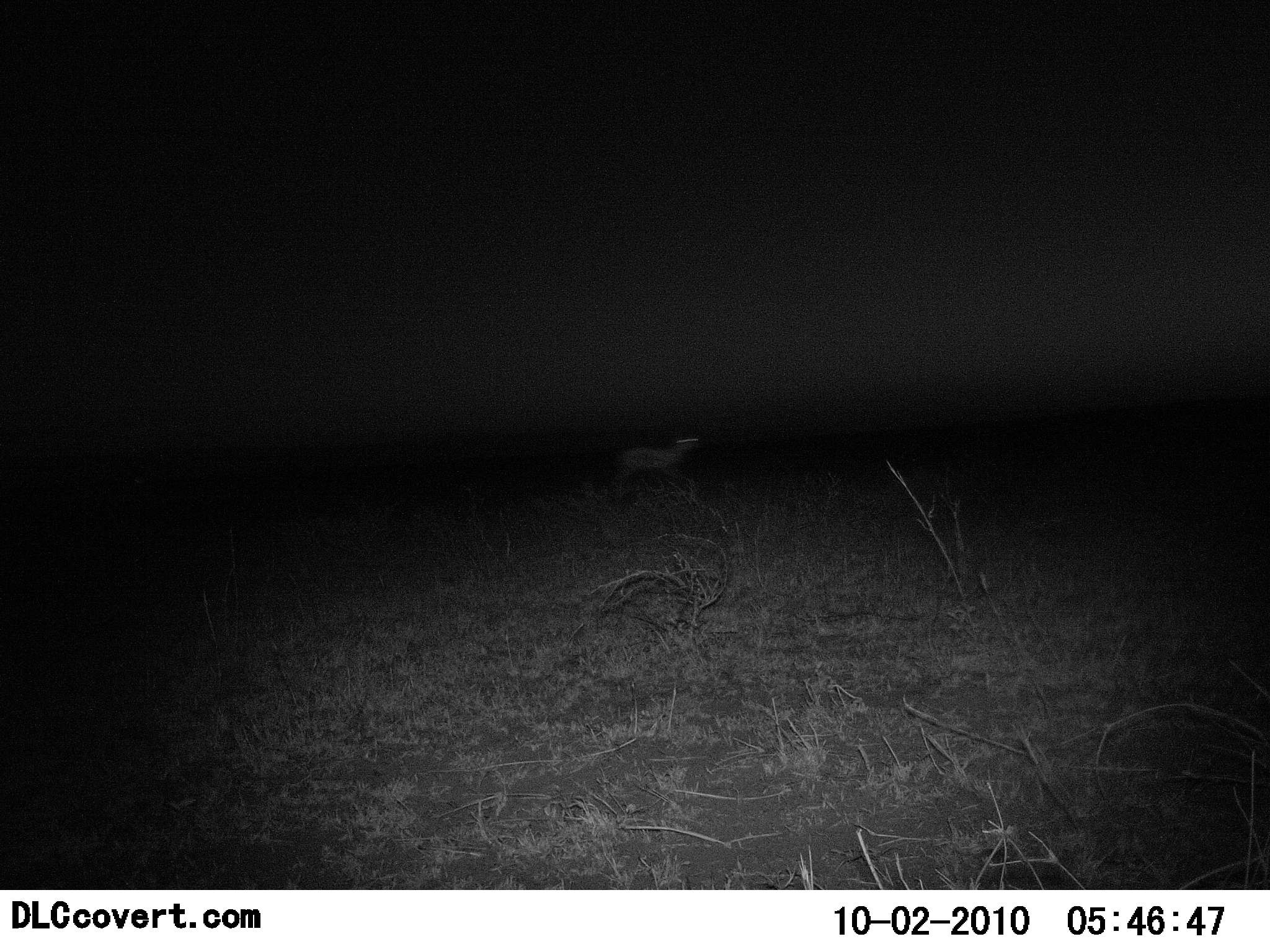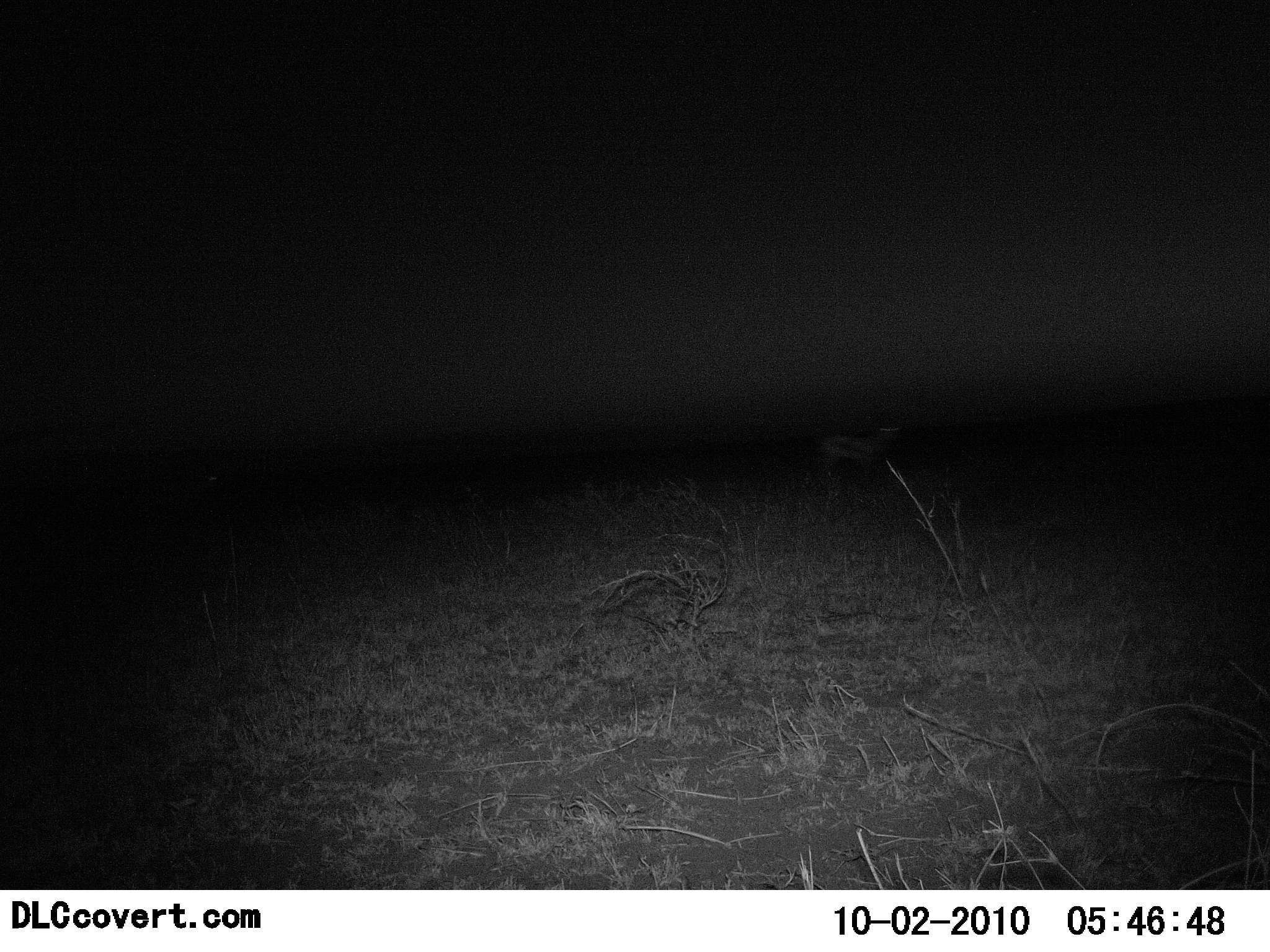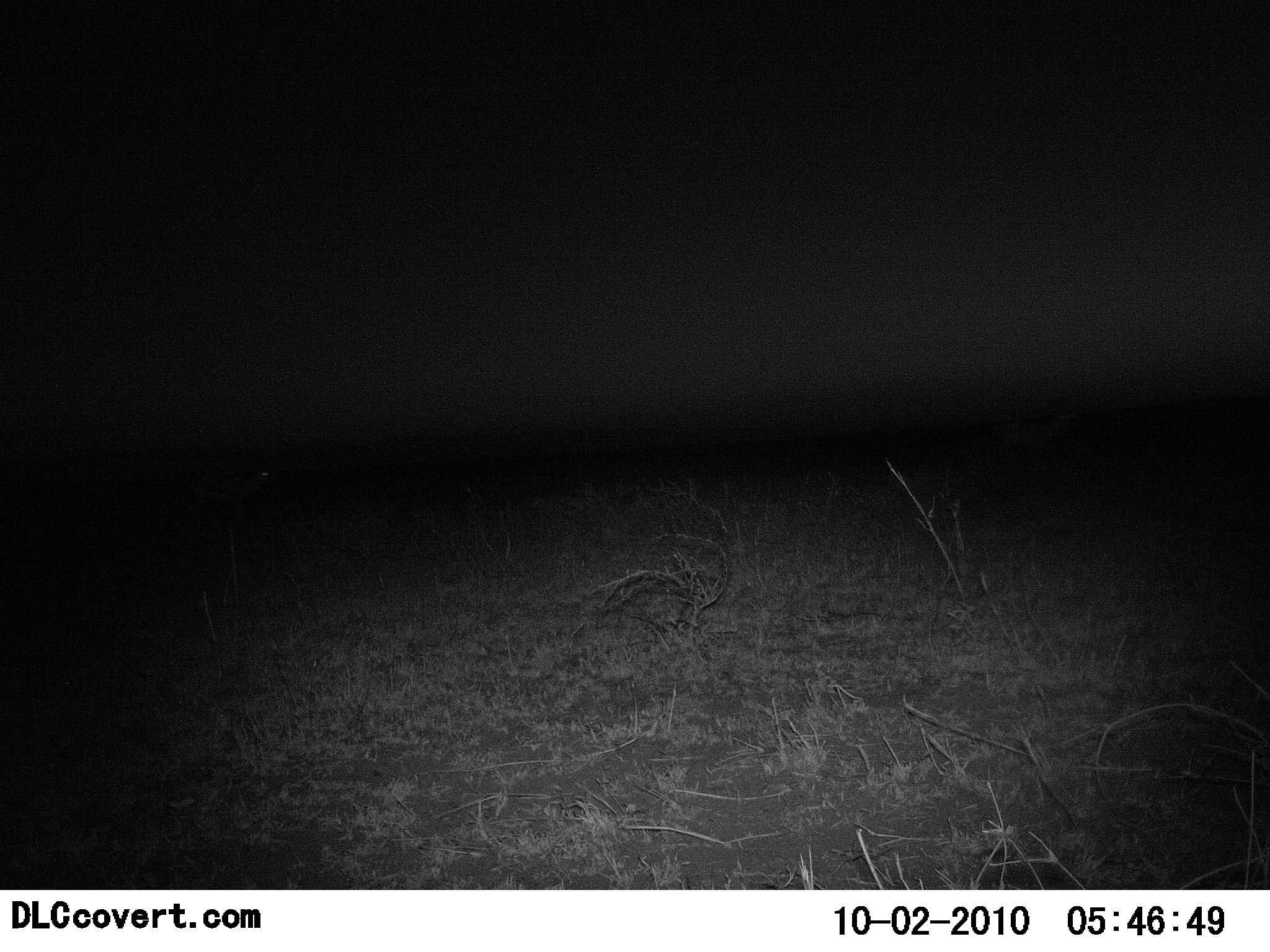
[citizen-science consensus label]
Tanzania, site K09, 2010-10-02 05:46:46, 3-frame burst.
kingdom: Animalia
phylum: Chordata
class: Mammalia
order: Artiodactyla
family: Bovidae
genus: Eudorcas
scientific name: Eudorcas thomsonii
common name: thomson's gazelle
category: gazellethomsons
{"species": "gazellethomsons (thomson's gazelle) (Eudorcas thomsonii)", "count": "2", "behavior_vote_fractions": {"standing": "0%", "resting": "0%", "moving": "100%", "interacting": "0%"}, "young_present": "0%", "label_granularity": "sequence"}